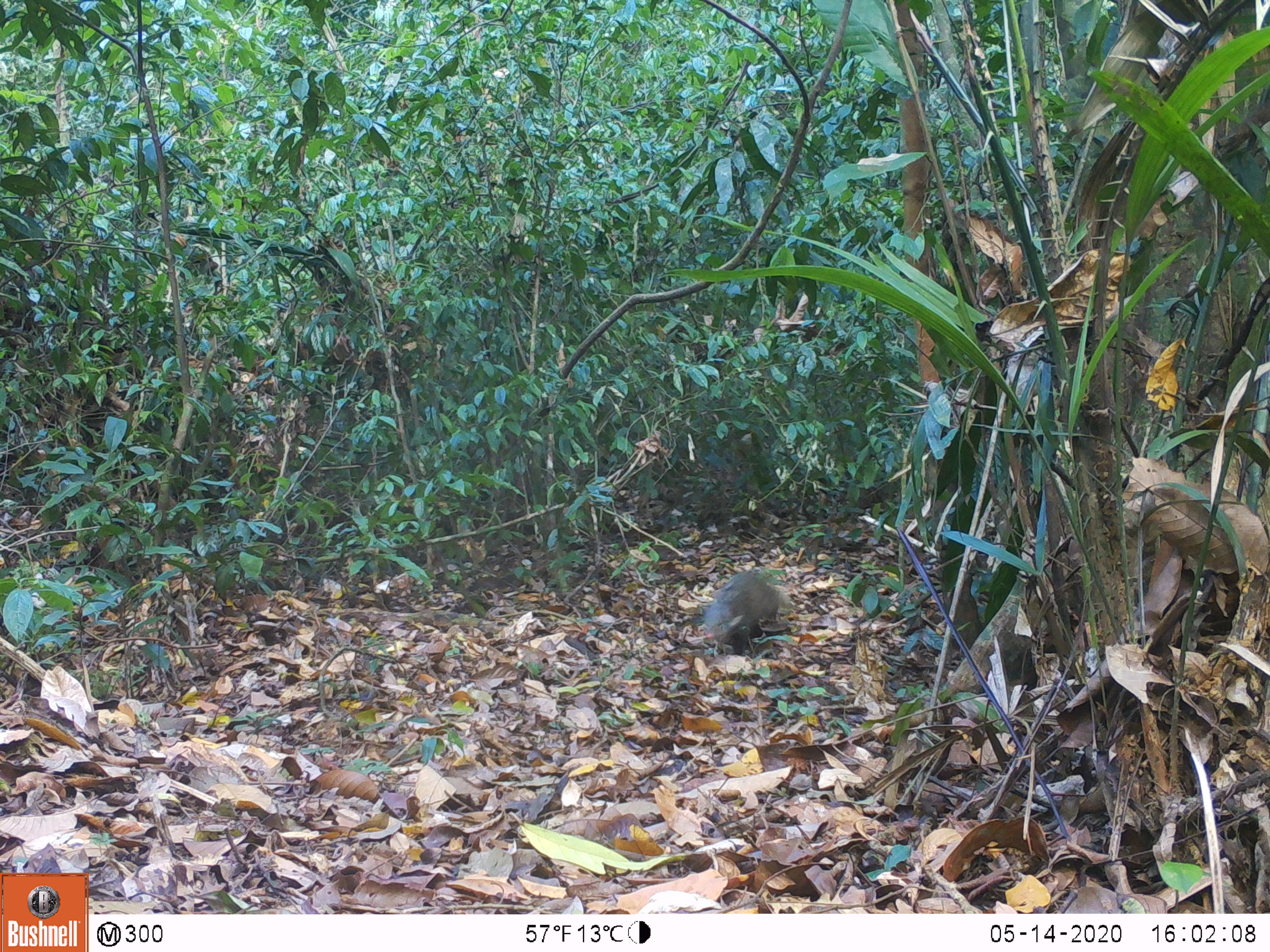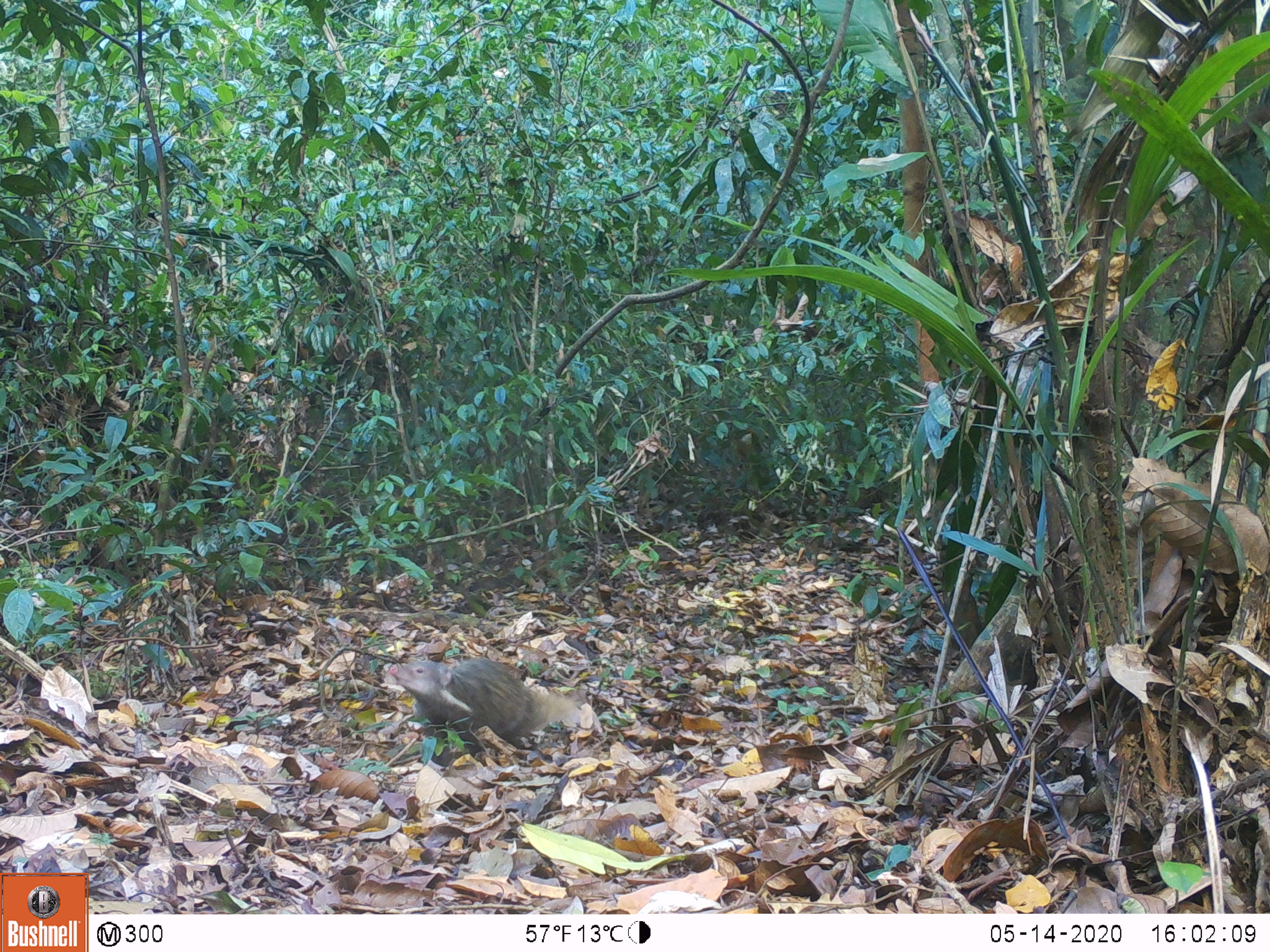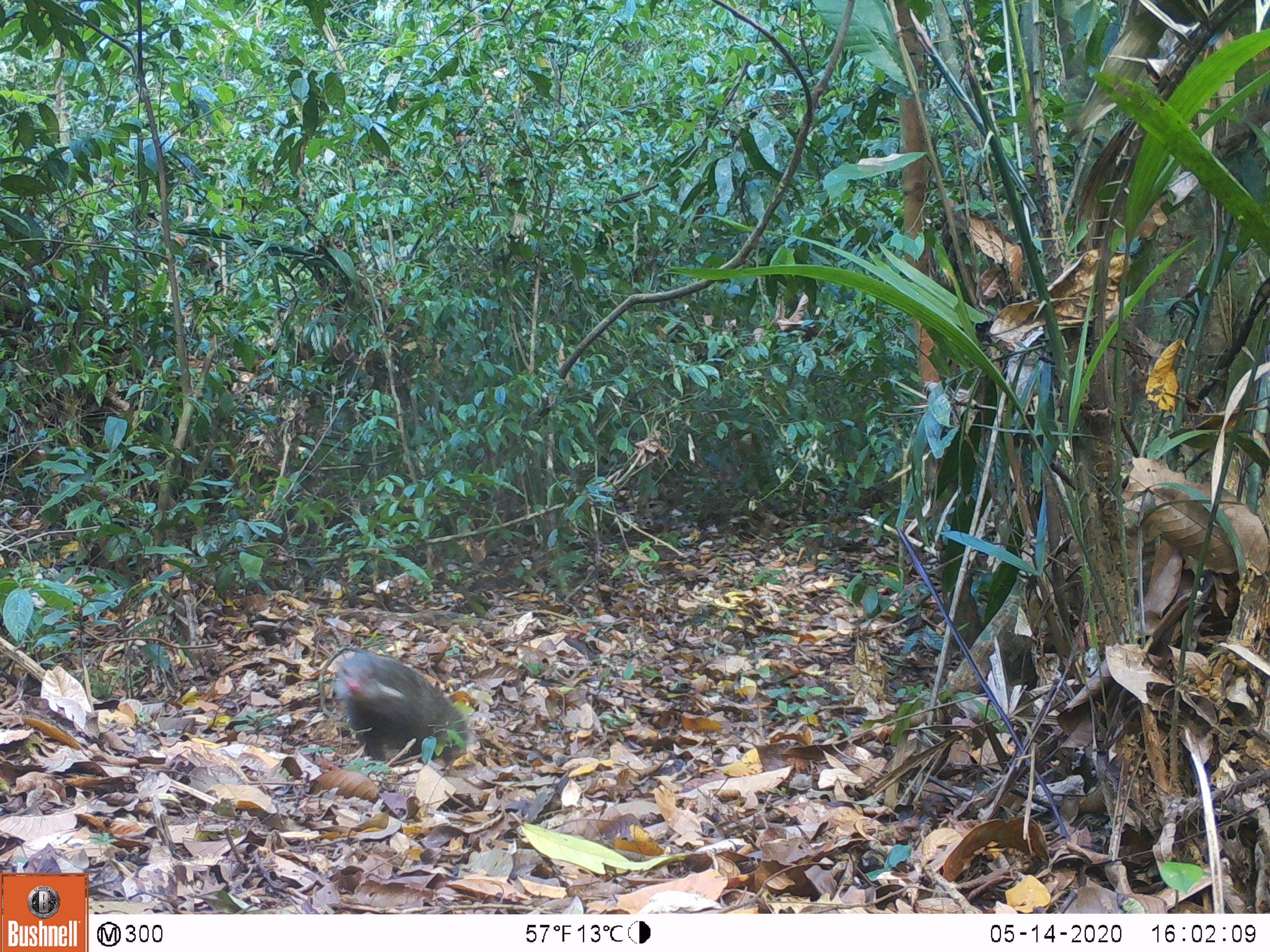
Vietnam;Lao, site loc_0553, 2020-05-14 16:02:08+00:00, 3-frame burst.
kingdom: Animalia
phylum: Chordata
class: Mammalia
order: Carnivora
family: Herpestidae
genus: Urva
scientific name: Urva urva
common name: crab-eating mongoose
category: crab eating mongoose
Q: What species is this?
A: Crab eating mongoose (crab-eating mongoose) (Urva urva).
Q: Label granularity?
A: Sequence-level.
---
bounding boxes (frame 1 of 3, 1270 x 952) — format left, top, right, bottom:
crab eating mongoose: 701, 572, 780, 654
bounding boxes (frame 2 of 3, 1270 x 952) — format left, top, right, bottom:
crab eating mongoose: 388, 657, 579, 766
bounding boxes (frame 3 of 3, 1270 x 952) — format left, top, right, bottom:
crab eating mongoose: 333, 650, 468, 765